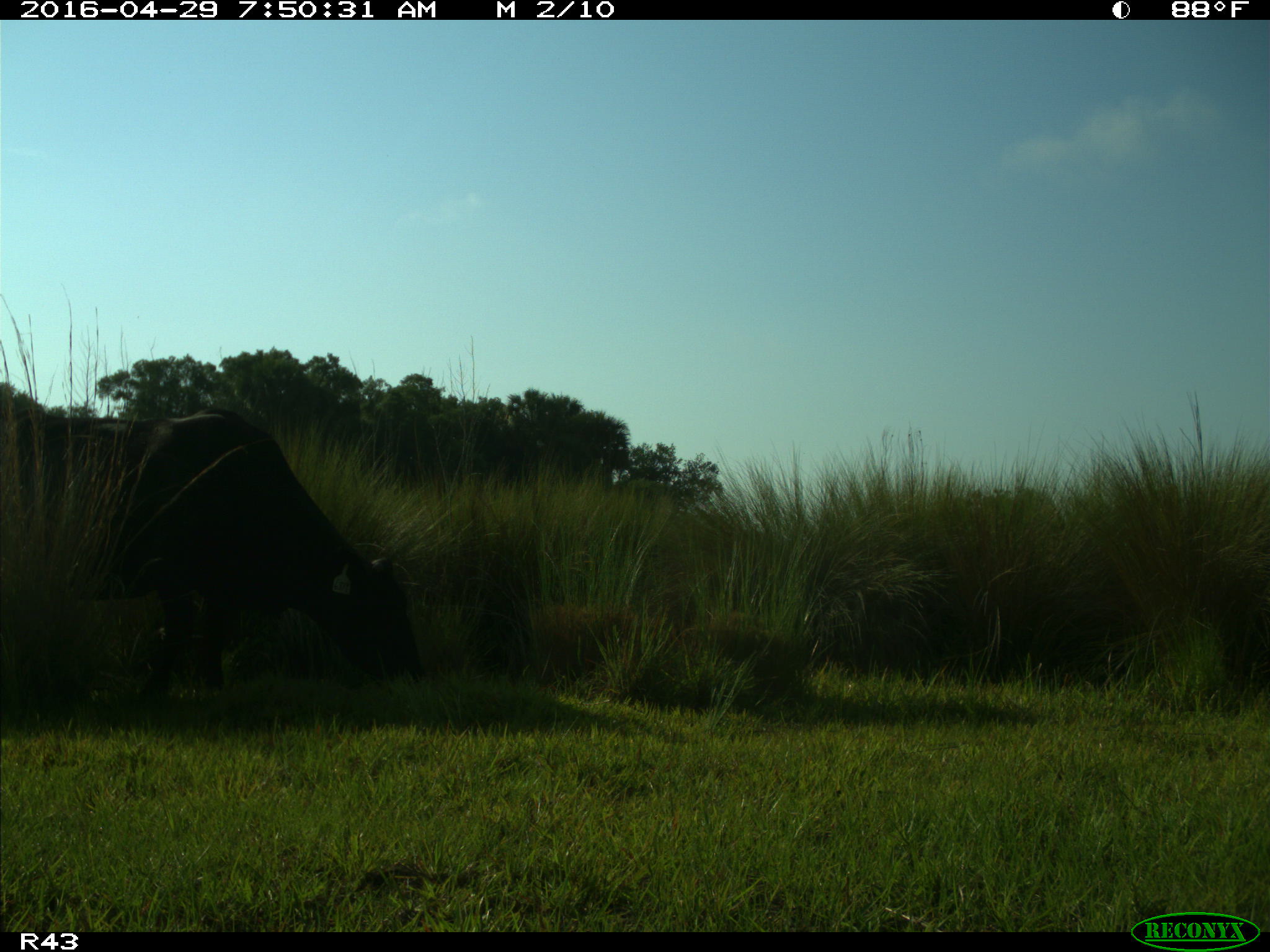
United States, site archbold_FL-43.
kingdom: Animalia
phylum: Chordata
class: Mammalia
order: Artiodactyla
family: Bovidae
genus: Bos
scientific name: Bos taurus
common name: domestic cow